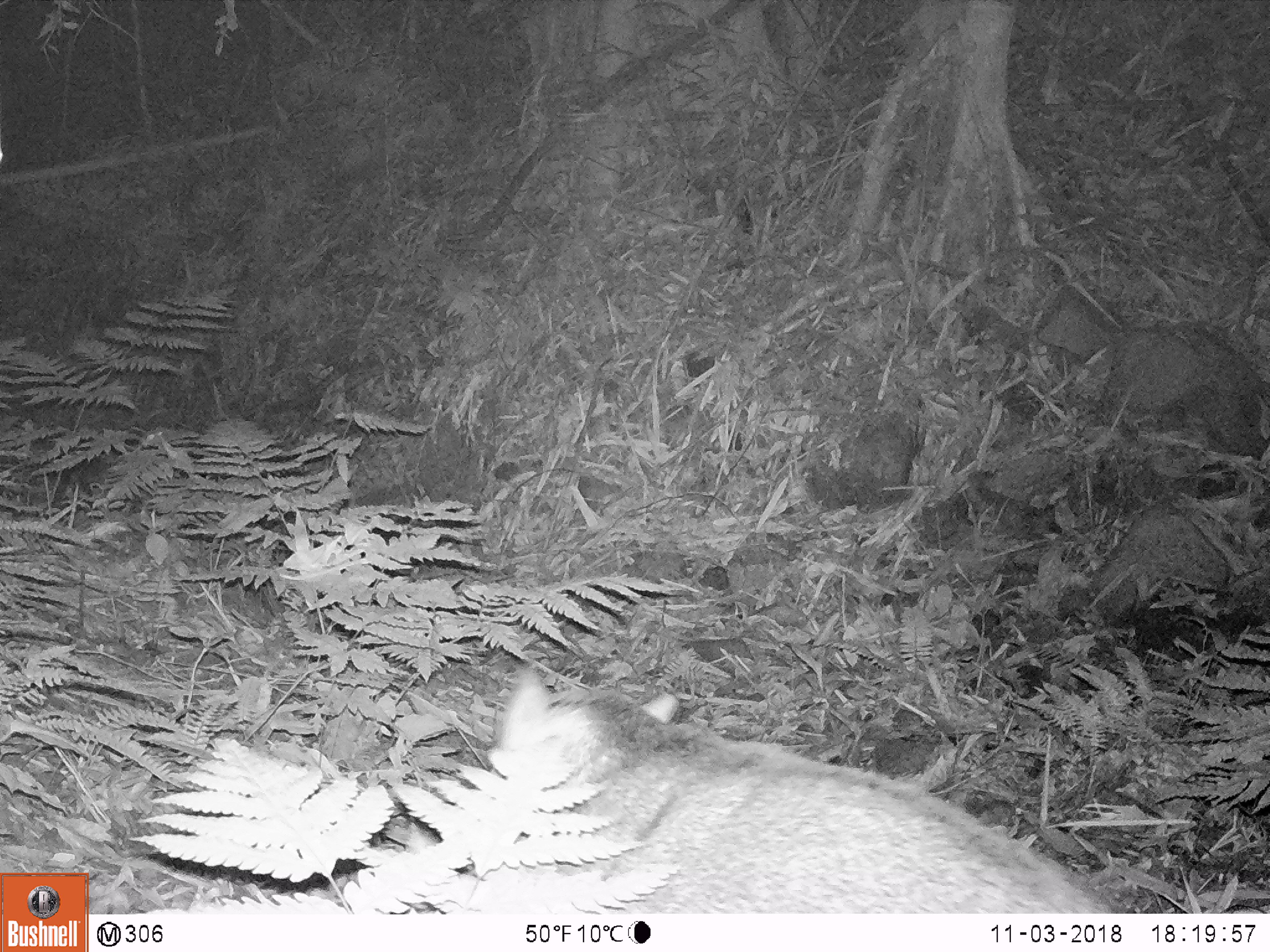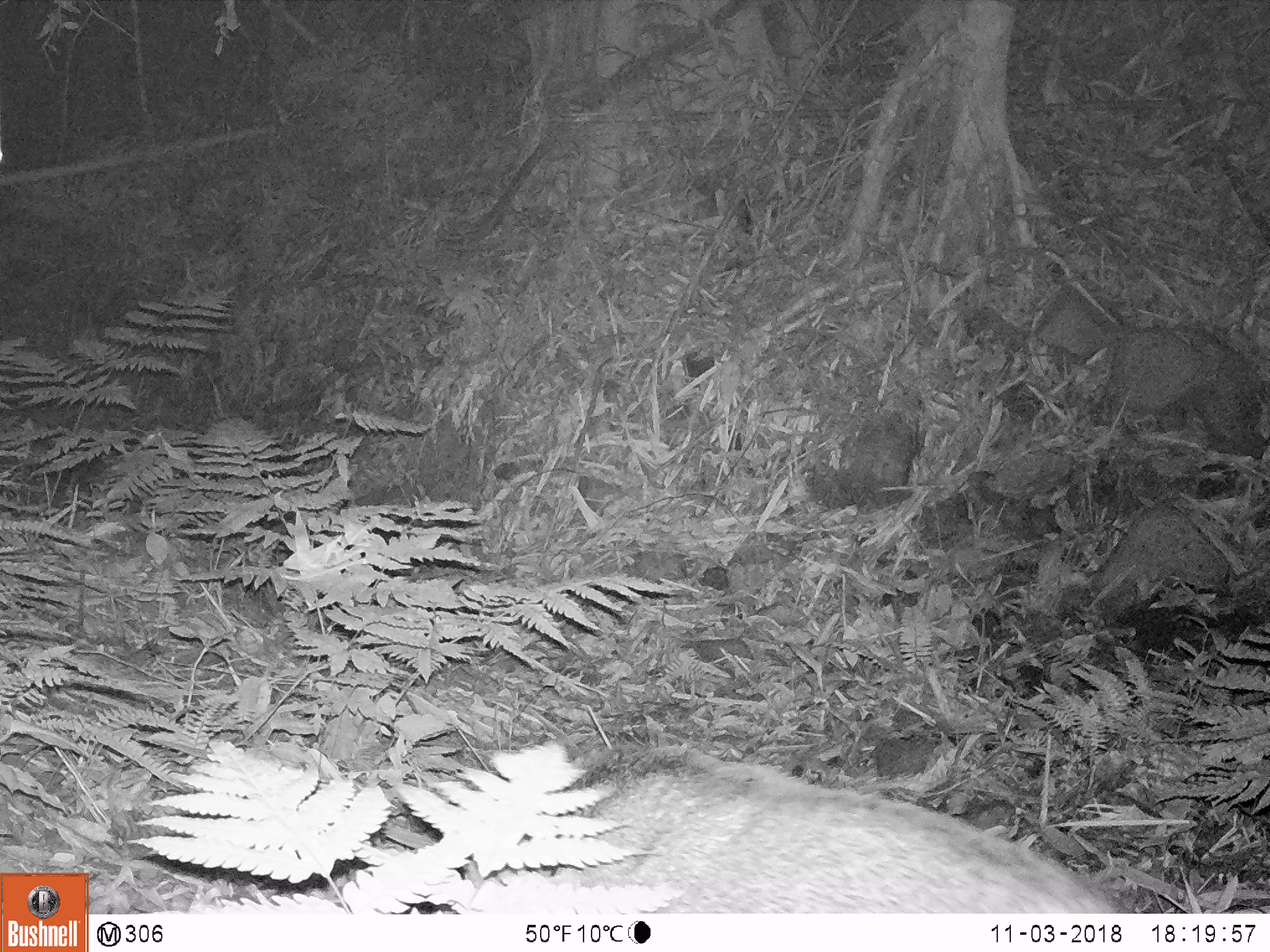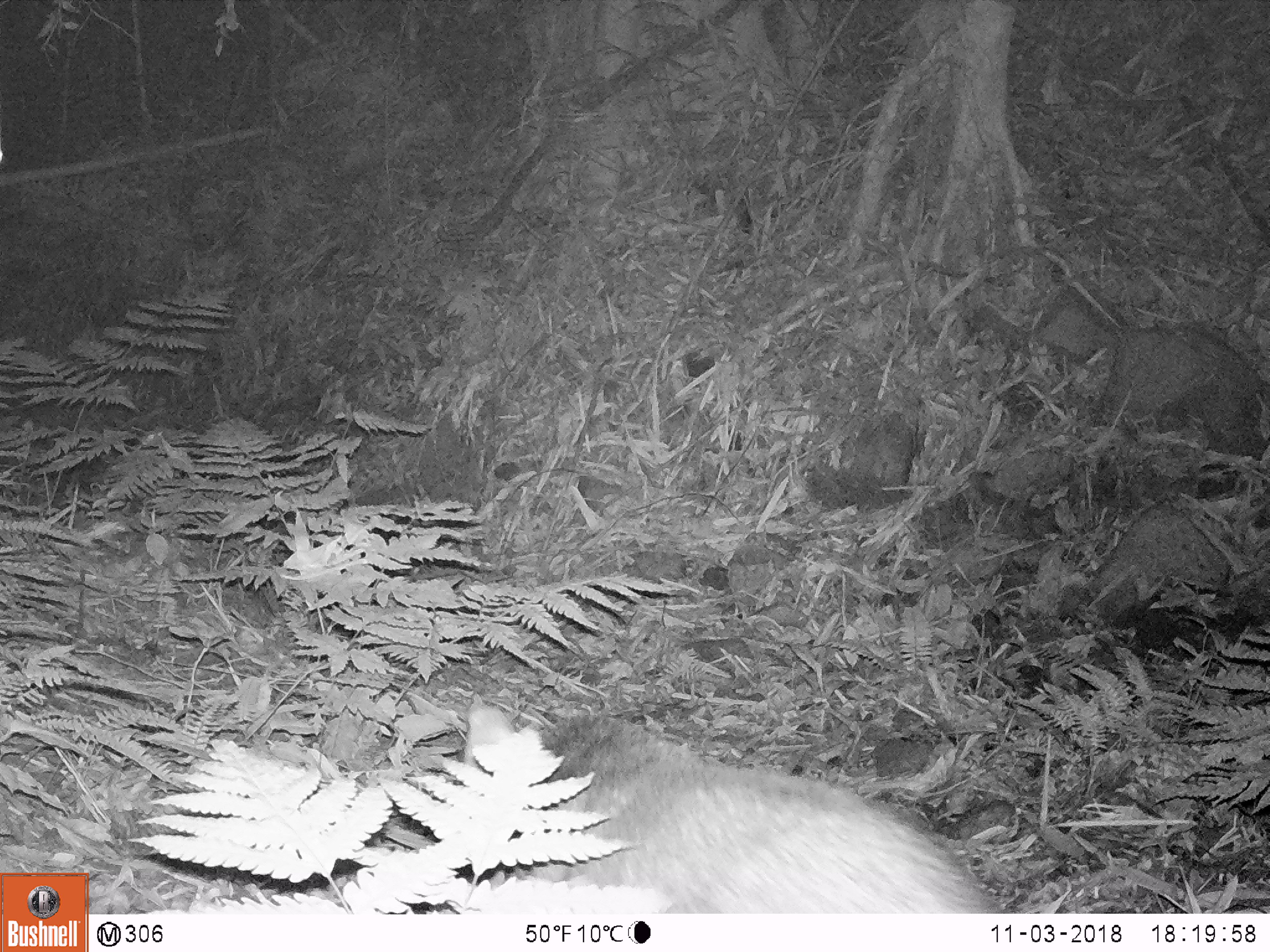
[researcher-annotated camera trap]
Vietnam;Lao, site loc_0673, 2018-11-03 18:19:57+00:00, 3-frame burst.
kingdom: Animalia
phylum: Chordata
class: Mammalia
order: Artiodactyla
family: Suidae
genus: Sus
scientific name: Sus scrofa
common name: eurasian wild pig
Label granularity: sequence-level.